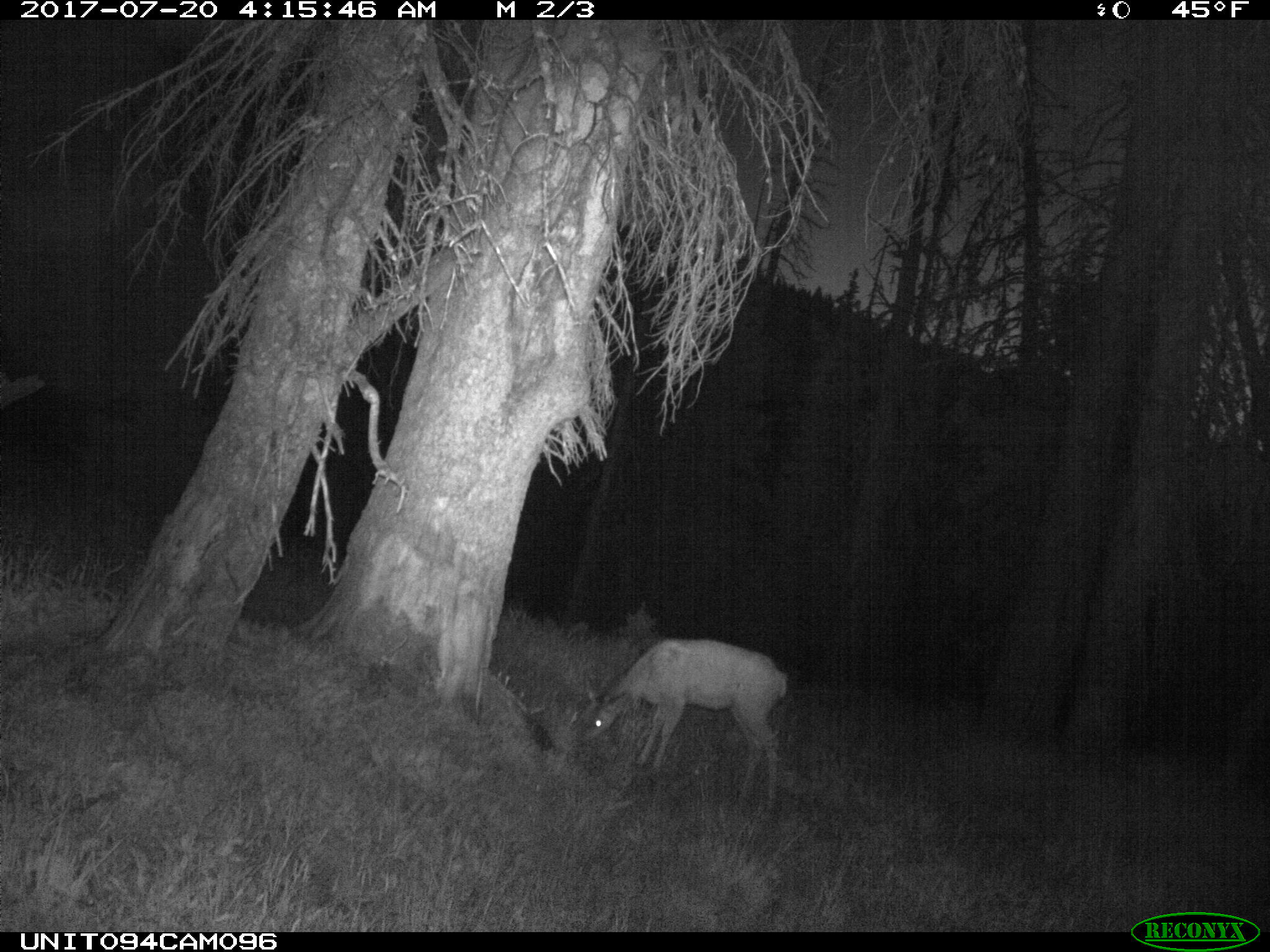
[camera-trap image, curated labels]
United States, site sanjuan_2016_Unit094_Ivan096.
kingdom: Animalia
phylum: Chordata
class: Mammalia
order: Artiodactyla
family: Cervidae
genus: Odocoileus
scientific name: Odocoileus hemionus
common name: mule deer